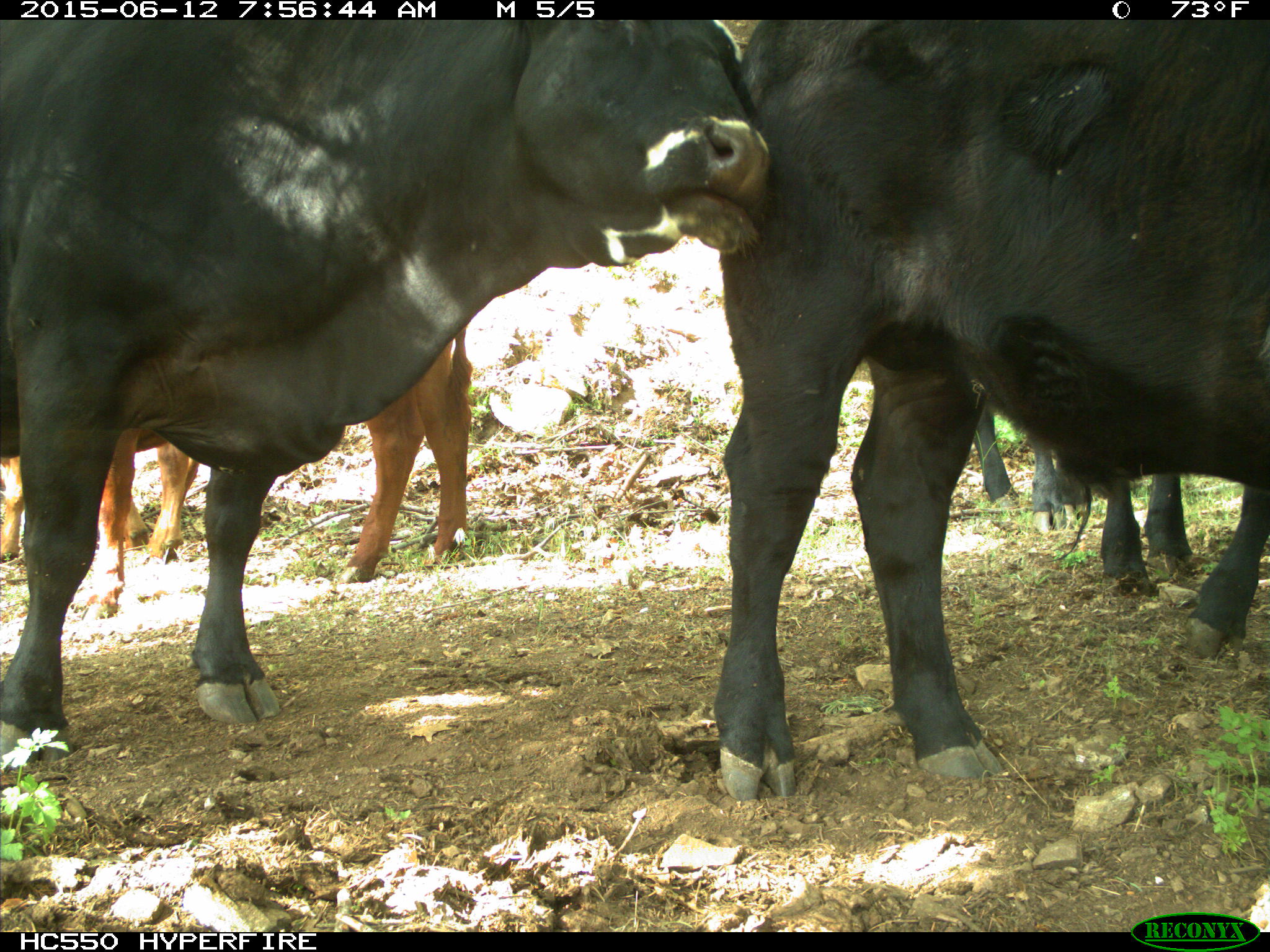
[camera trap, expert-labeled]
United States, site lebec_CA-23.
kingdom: Animalia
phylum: Chordata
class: Mammalia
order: Artiodactyla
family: Bovidae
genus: Bos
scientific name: Bos taurus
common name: domestic cow